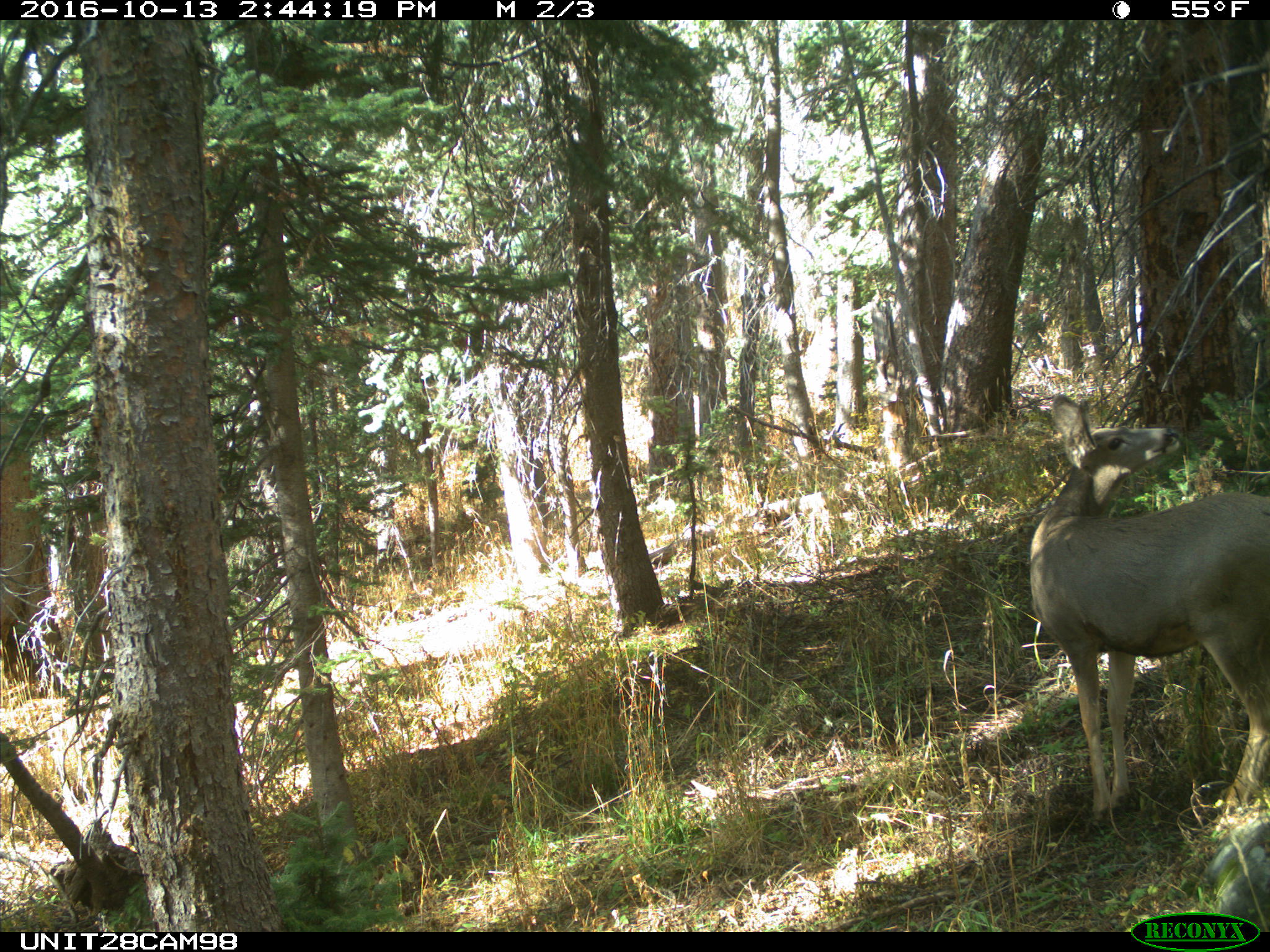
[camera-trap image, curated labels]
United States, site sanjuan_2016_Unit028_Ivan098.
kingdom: Animalia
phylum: Chordata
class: Mammalia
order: Artiodactyla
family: Cervidae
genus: Odocoileus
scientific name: Odocoileus hemionus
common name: mule deer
Odocoileus hemionus (mule deer).